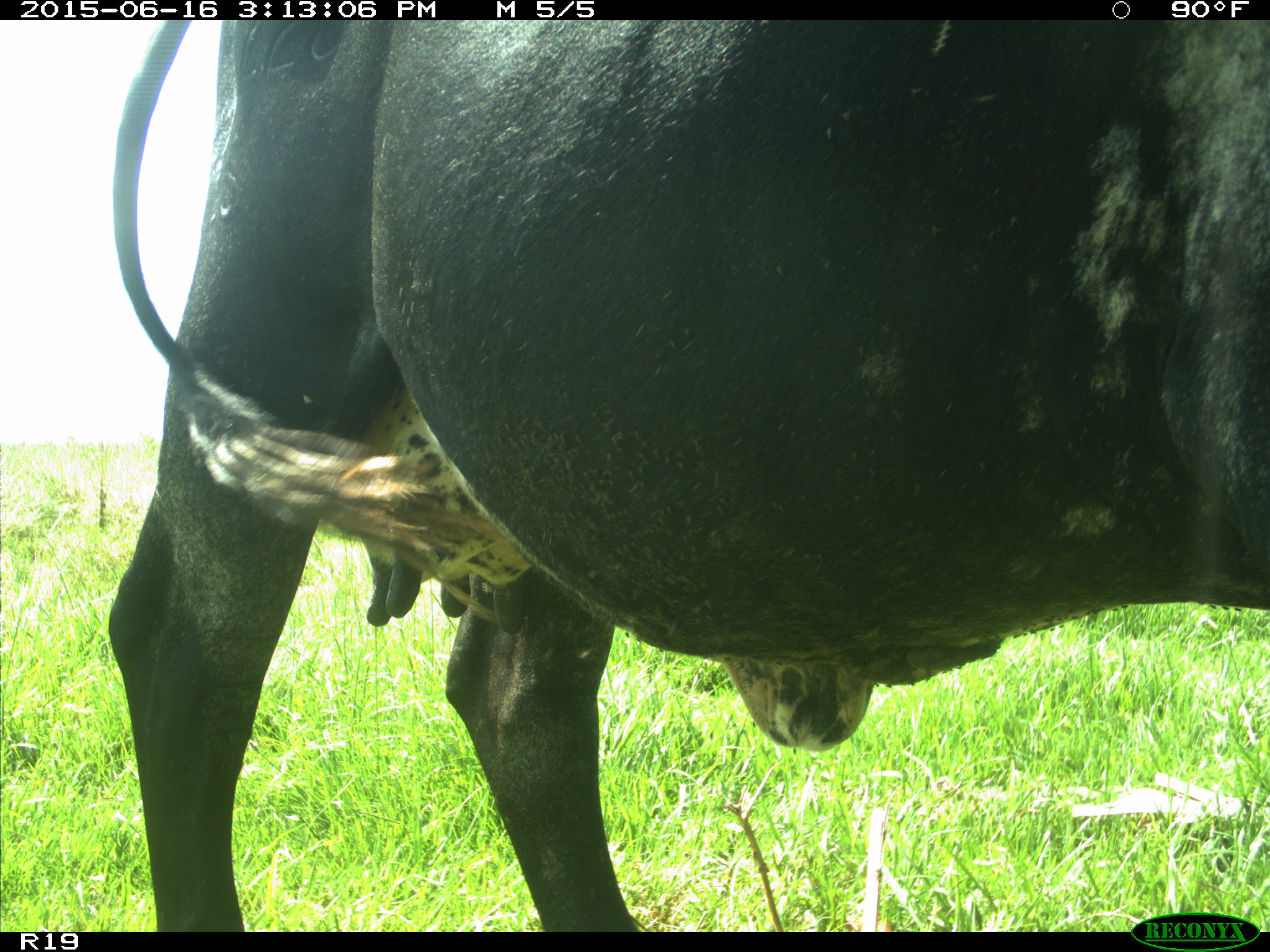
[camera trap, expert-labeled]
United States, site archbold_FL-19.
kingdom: Animalia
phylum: Chordata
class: Mammalia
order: Artiodactyla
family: Bovidae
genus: Bos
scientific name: Bos taurus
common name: domestic cow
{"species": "Bos taurus (domestic cow)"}